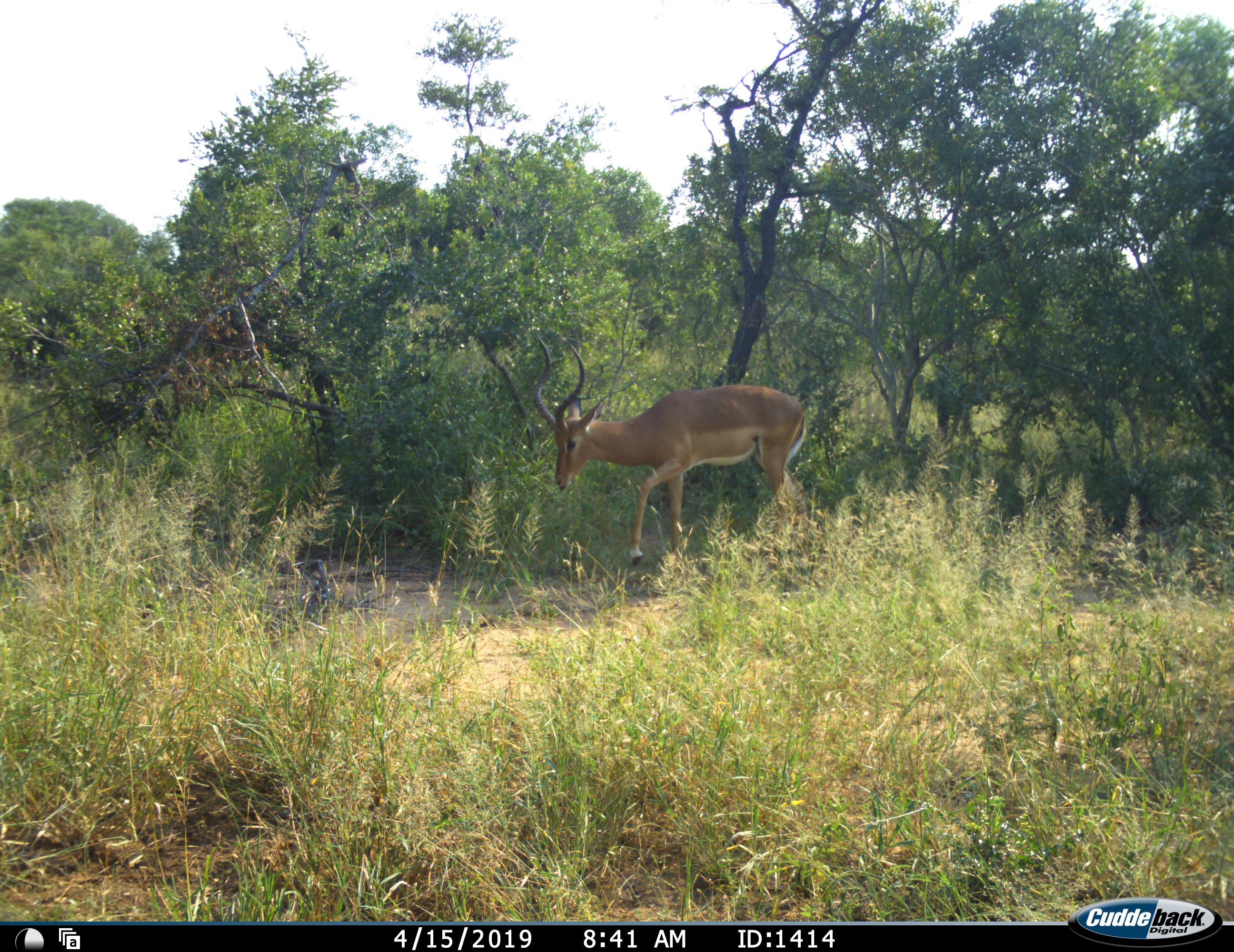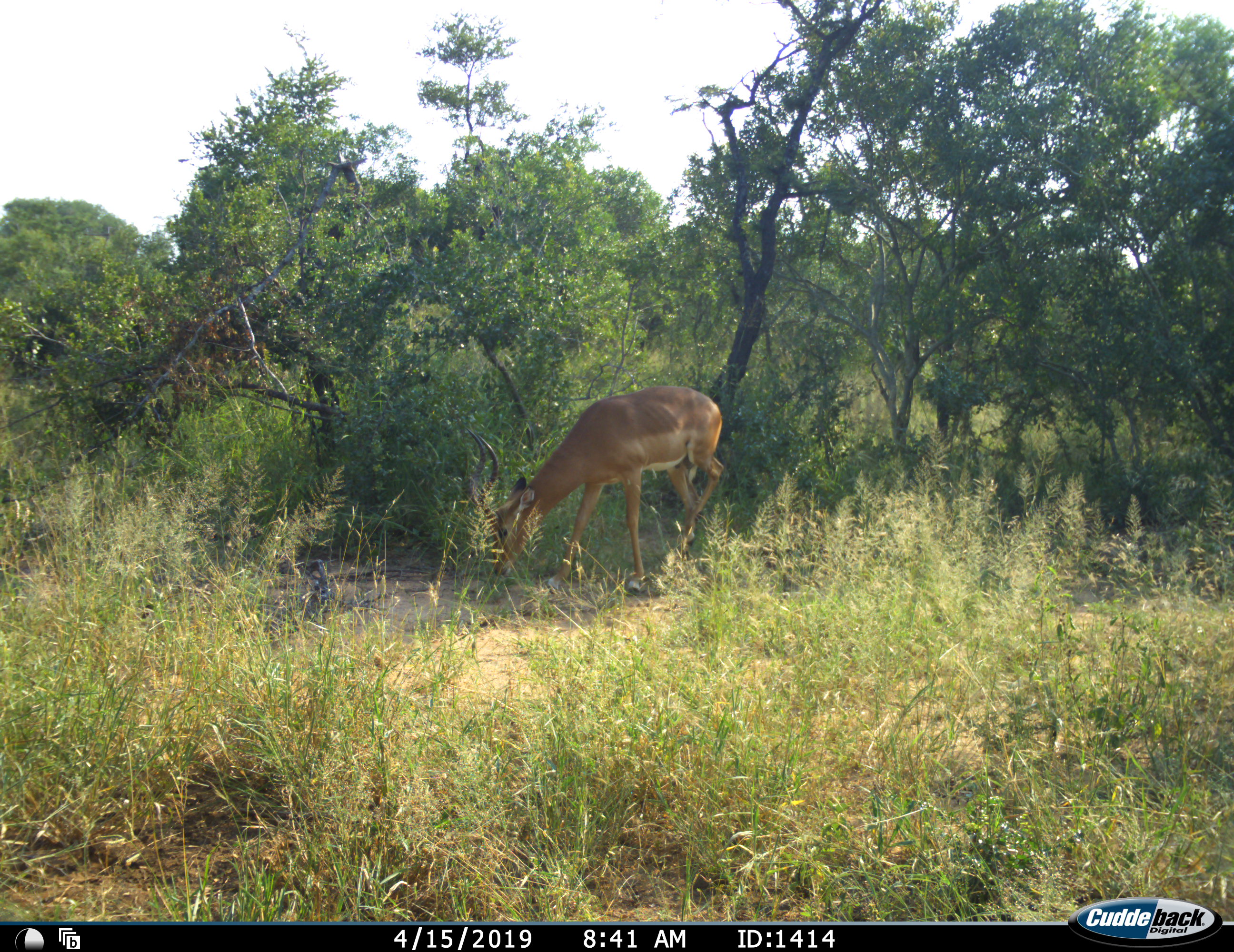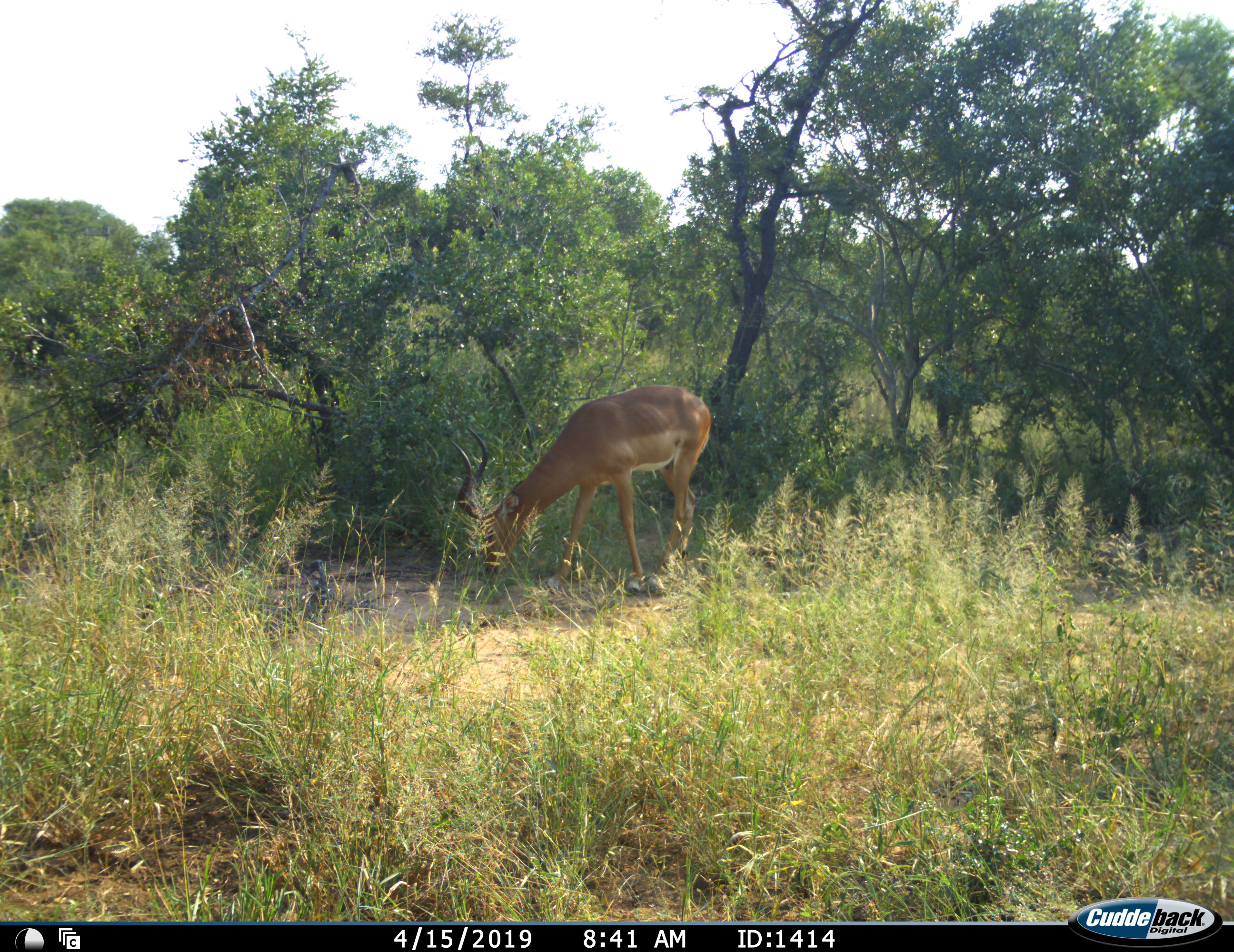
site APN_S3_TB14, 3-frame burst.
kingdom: Animalia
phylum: Chordata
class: Mammalia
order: Artiodactyla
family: Bovidae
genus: Aepyceros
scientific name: Aepyceros melampus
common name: impala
Impala (Aepyceros melampus), count 1. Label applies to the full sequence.